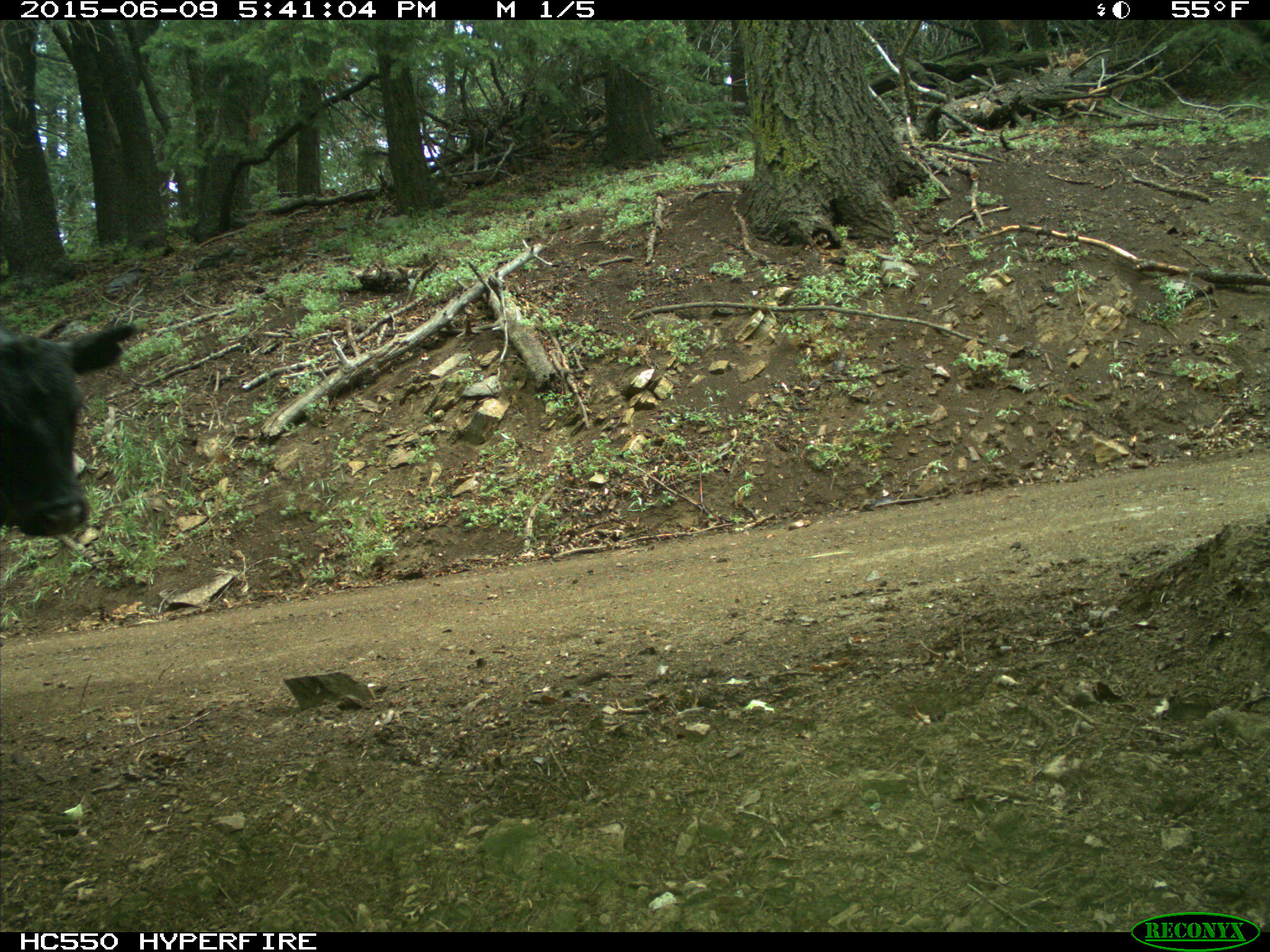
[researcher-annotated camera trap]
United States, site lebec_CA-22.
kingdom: Animalia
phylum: Chordata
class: Mammalia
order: Artiodactyla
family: Bovidae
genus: Bos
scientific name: Bos taurus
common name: domestic cow